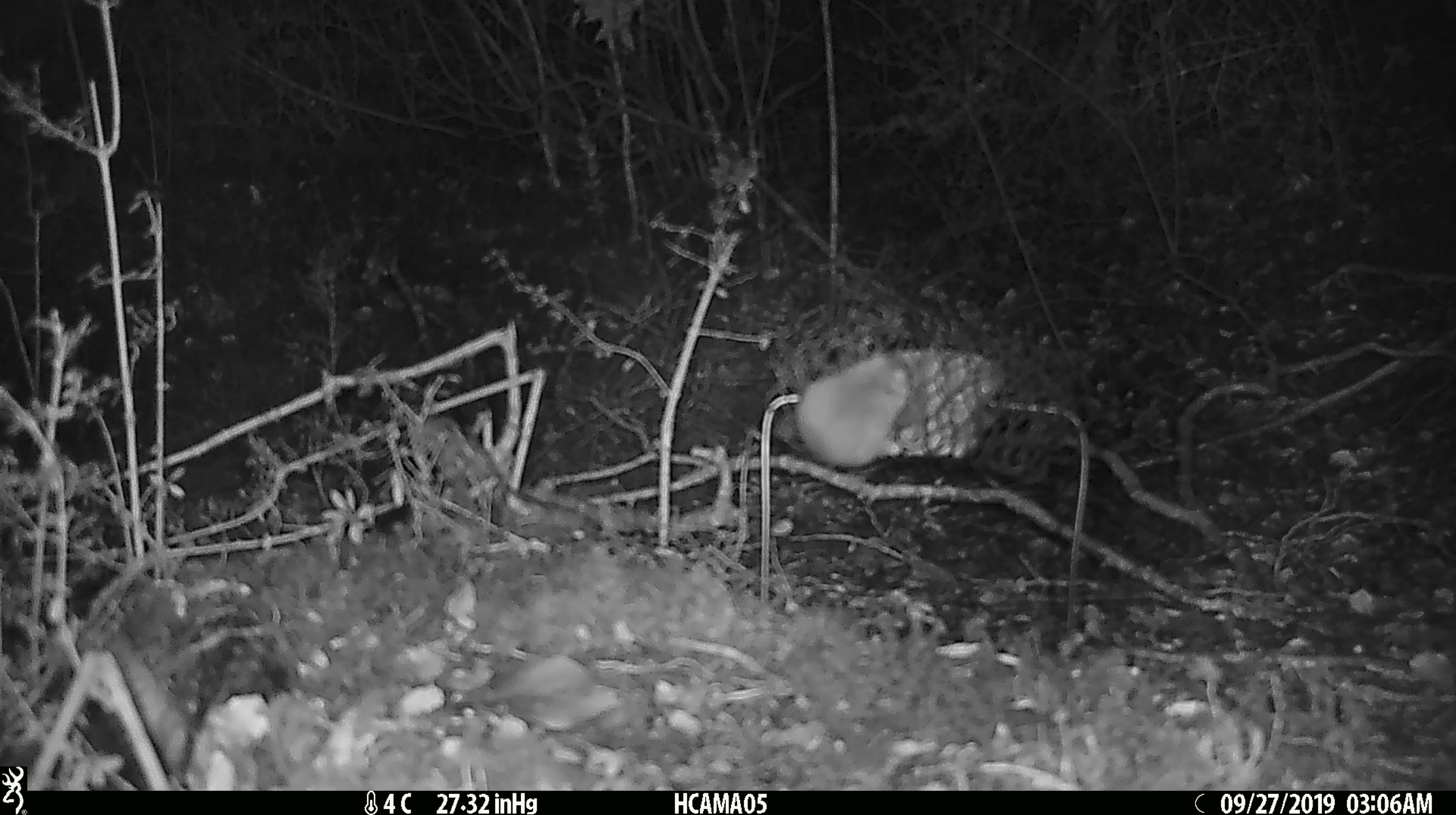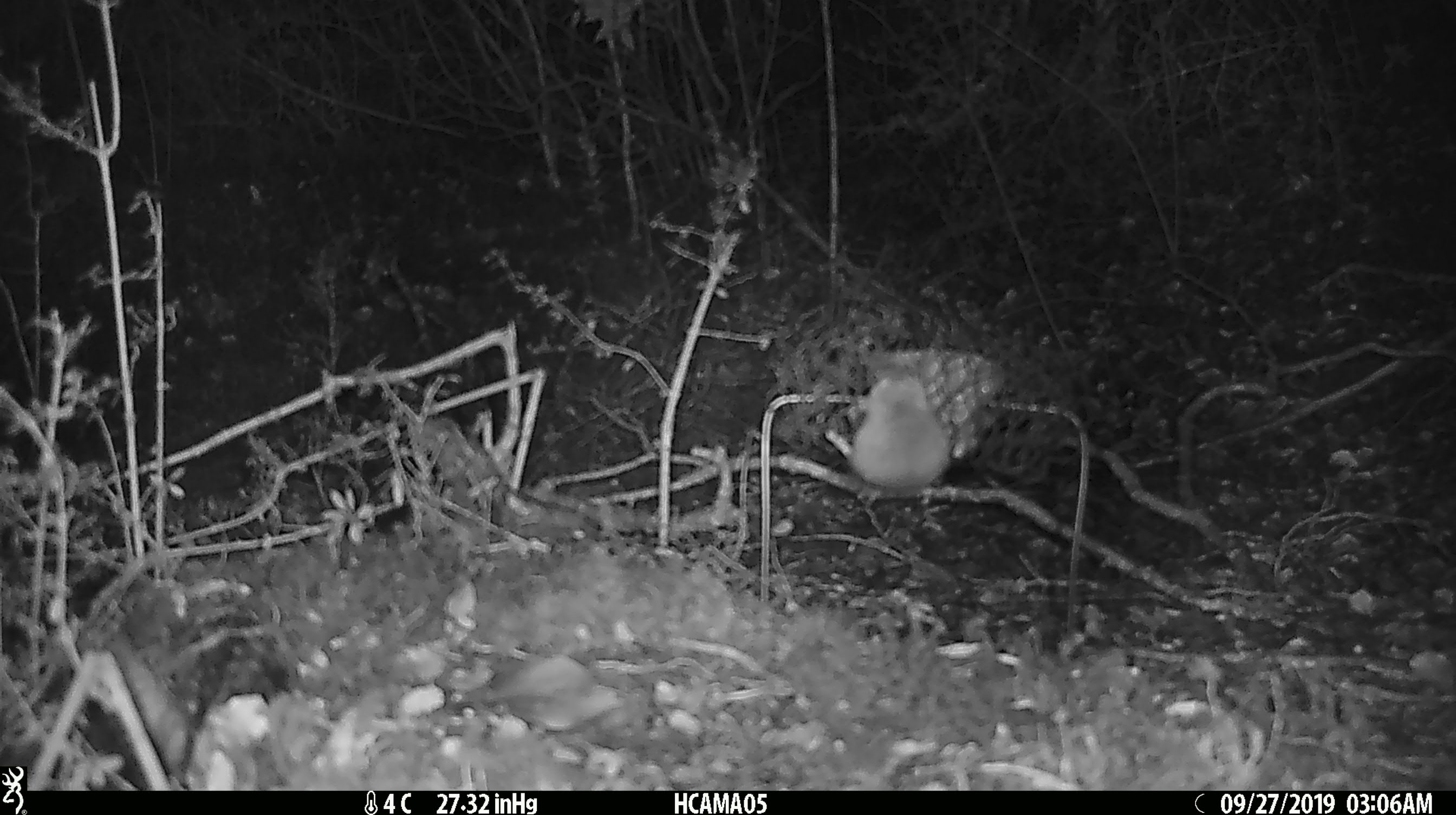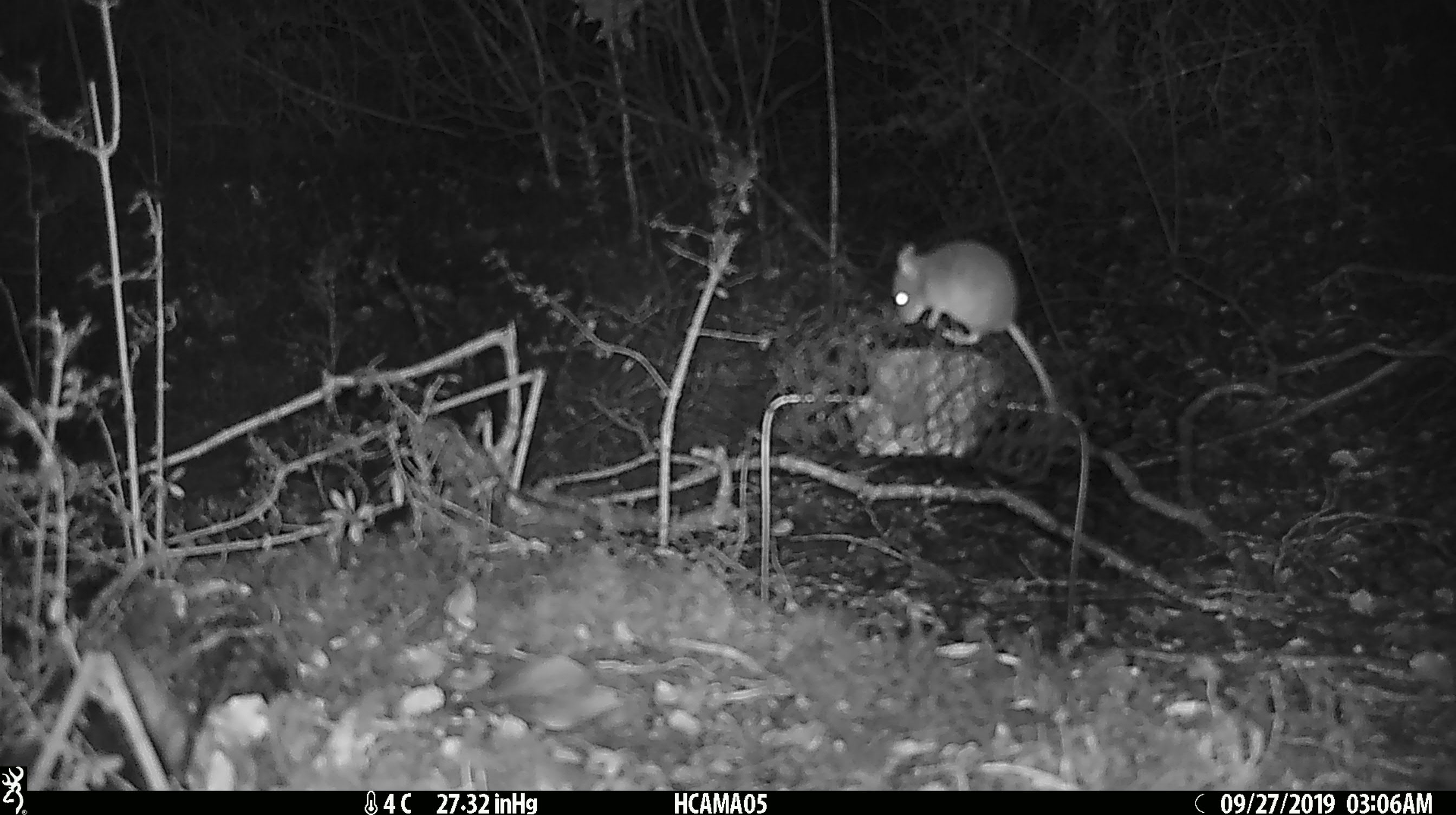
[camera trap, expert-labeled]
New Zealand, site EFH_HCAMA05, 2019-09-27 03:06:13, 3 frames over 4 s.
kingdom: Animalia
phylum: Chordata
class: Mammalia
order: Rodentia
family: Muridae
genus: Mus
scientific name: Mus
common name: mouse